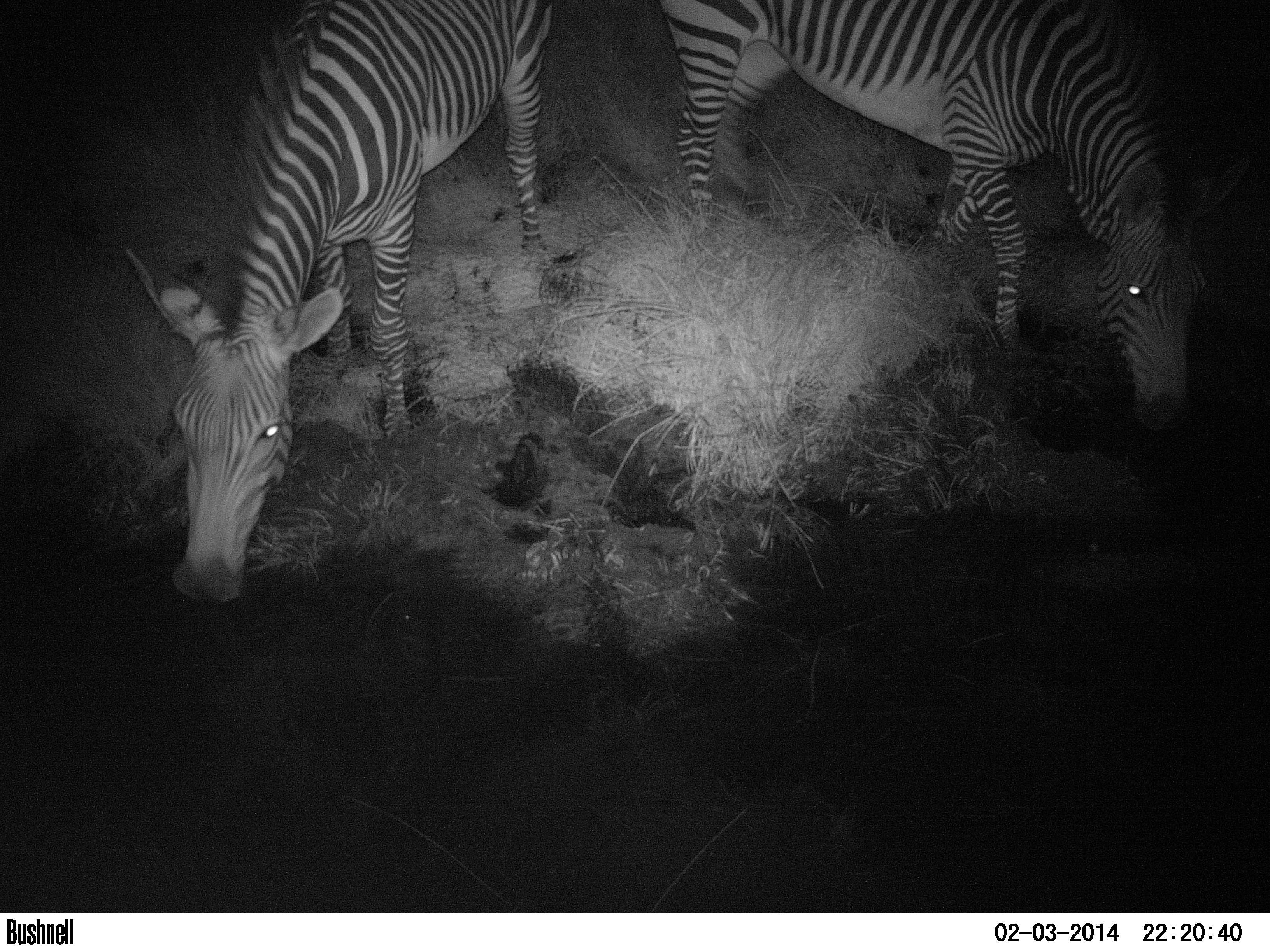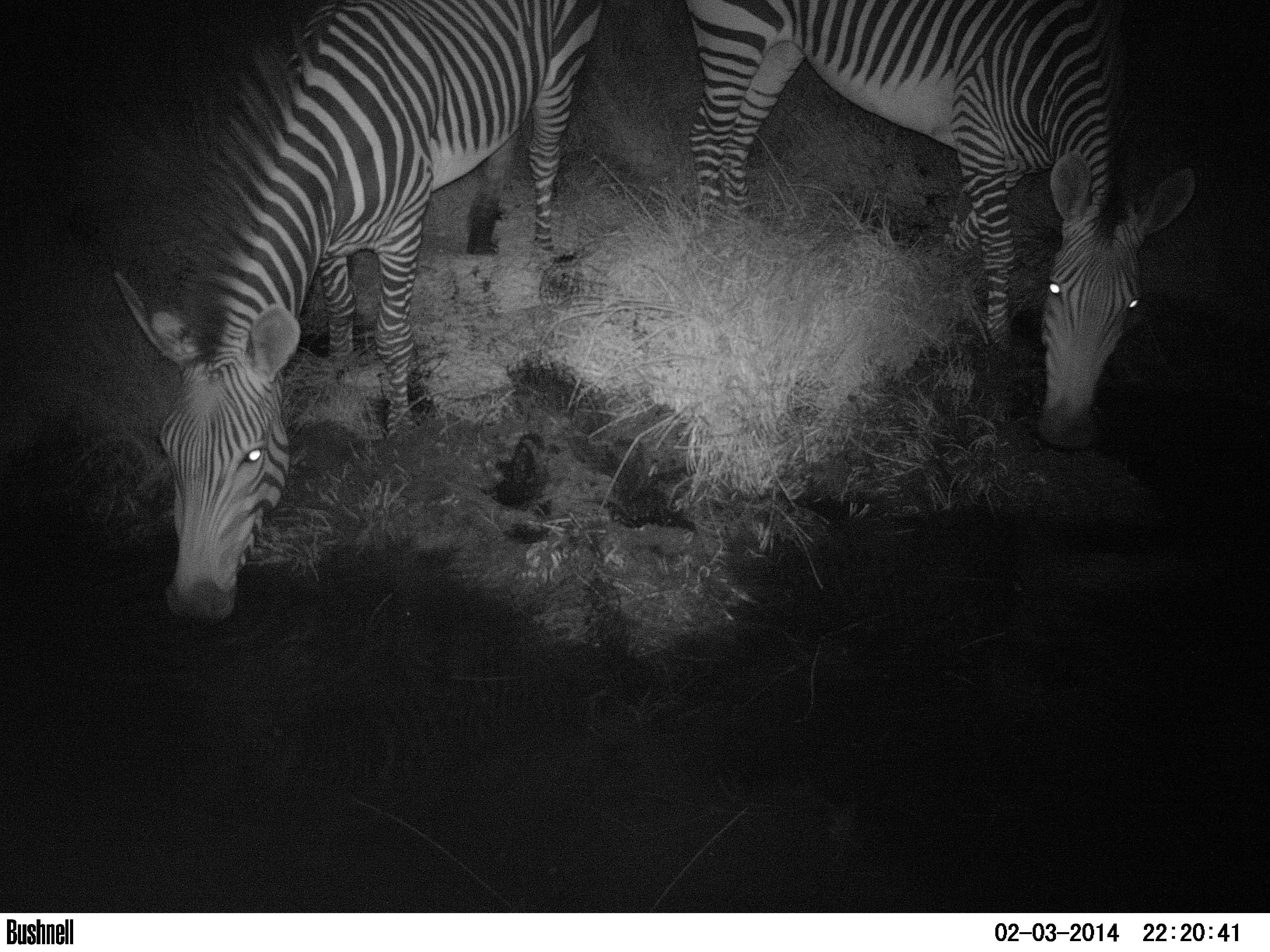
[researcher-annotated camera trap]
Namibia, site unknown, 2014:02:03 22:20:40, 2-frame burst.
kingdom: Animalia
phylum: Chordata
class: Mammalia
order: Perissodactyla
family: Equidae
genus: Equus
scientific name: Equus zebra hartmannae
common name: hartmann's mountain zebra